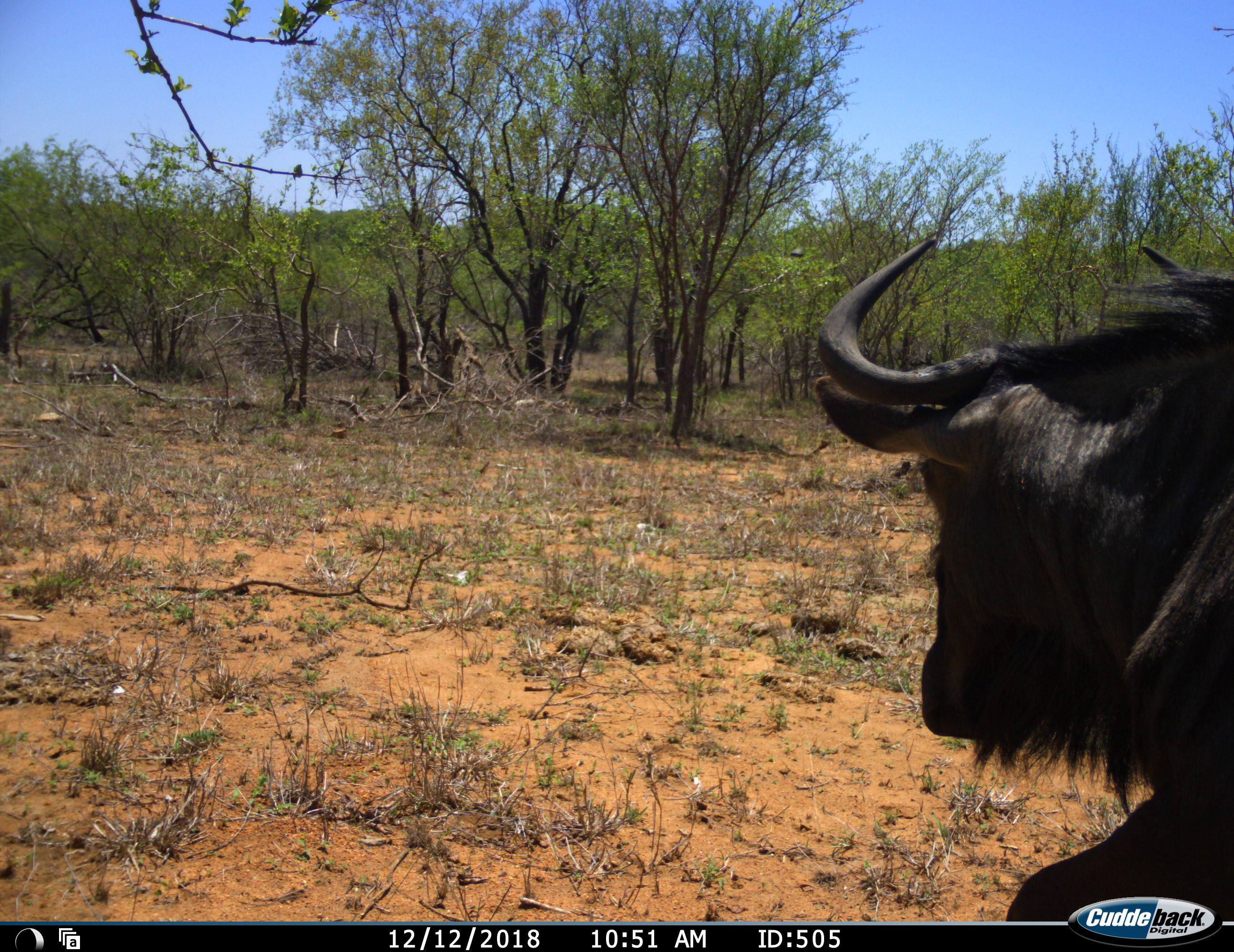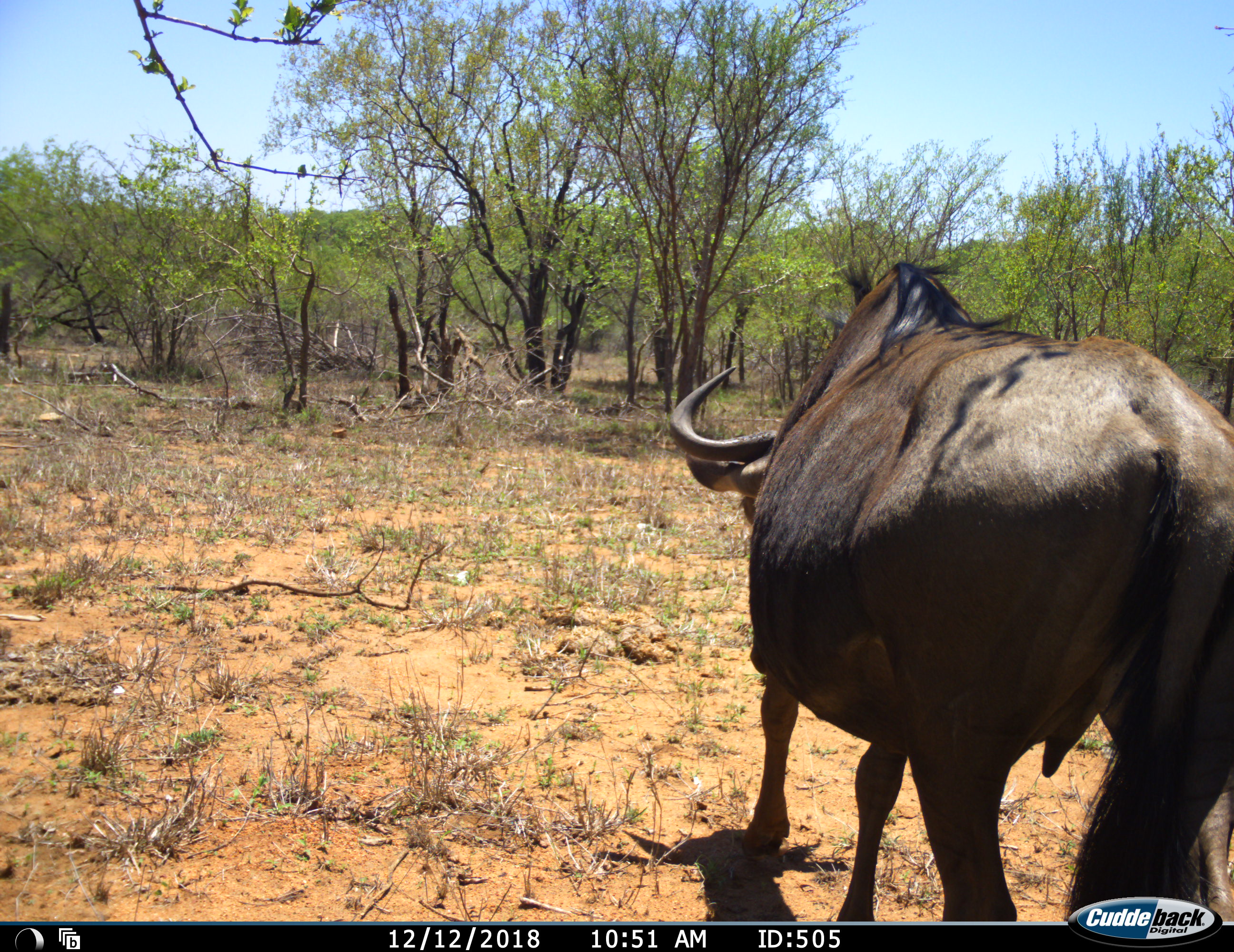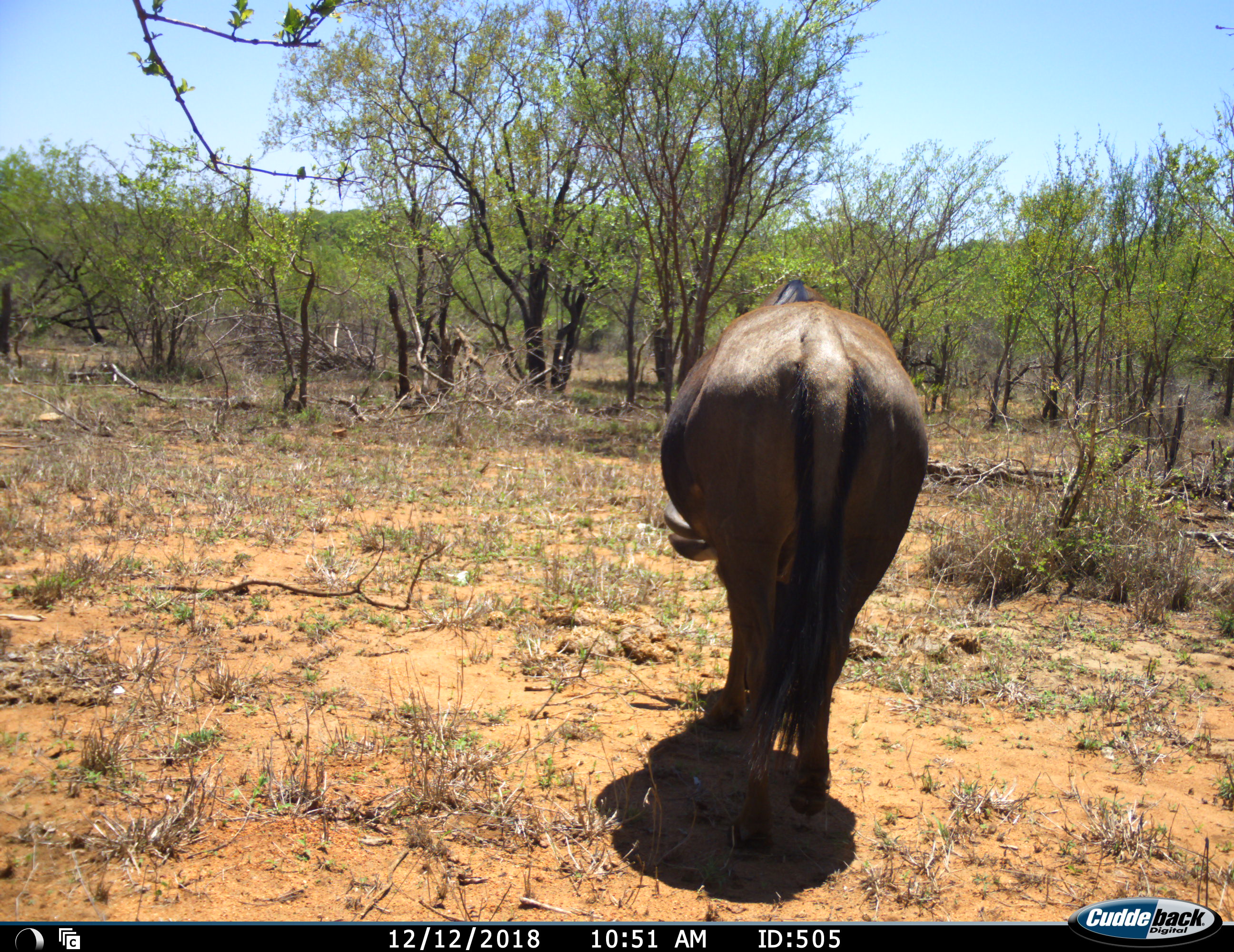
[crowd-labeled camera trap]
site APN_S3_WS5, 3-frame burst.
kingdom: Animalia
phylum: Chordata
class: Mammalia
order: Artiodactyla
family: Bovidae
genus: Connochaetes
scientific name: Connochaetes taurinus taurinus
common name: blue wildebeest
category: wildebeestblue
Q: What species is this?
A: Wildebeestblue (blue wildebeest) (Connochaetes taurinus taurinus).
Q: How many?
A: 1.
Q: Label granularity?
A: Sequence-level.